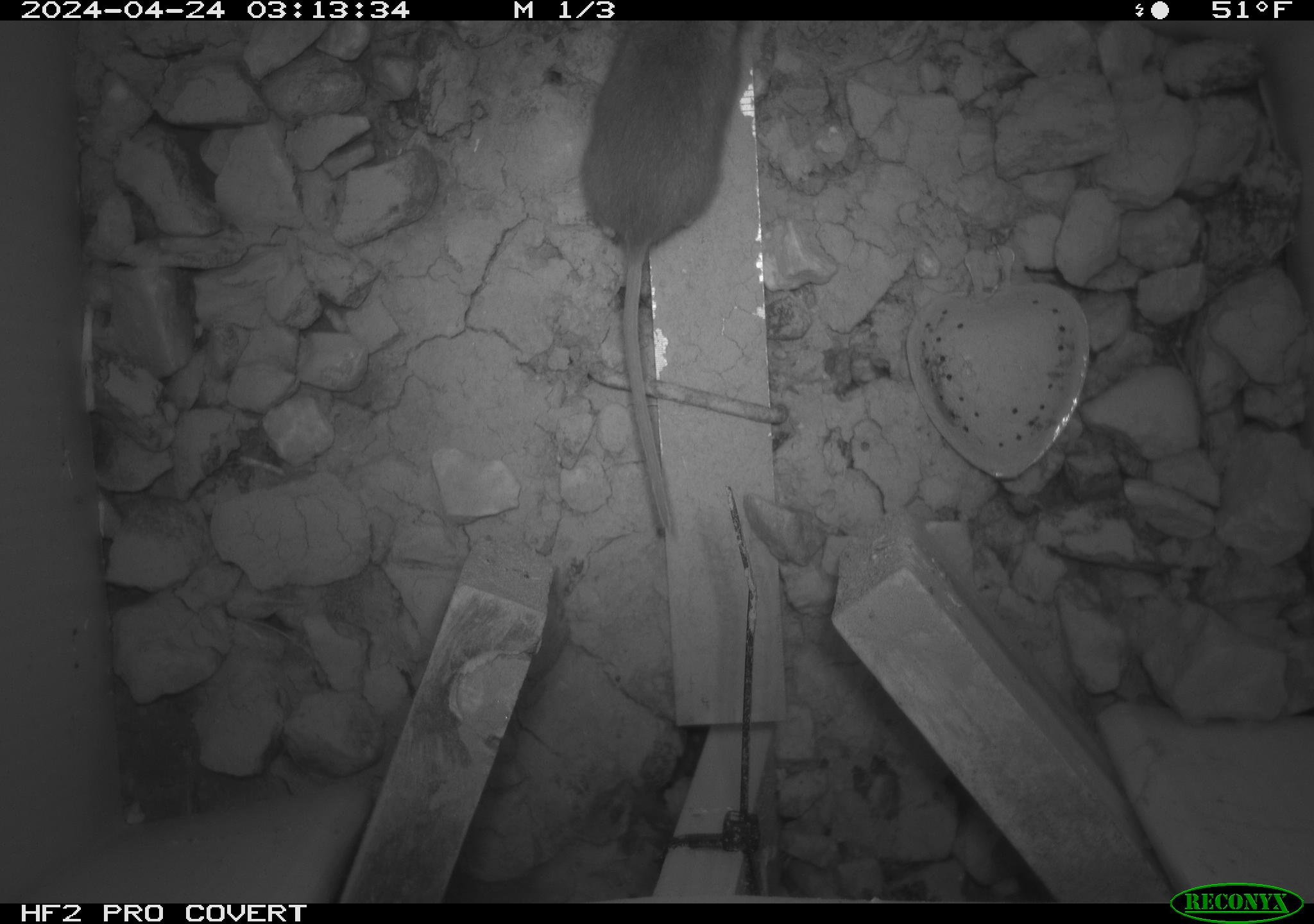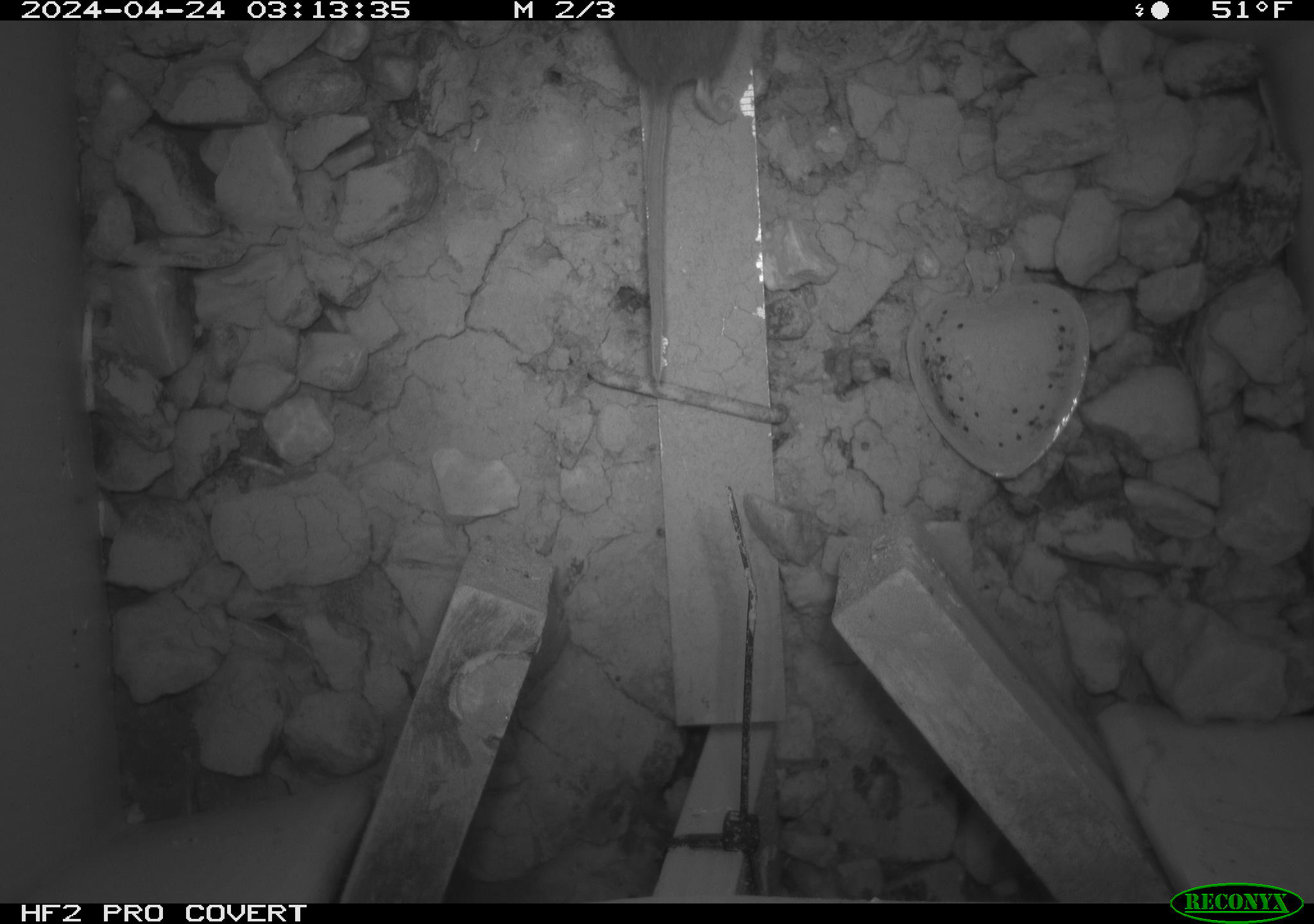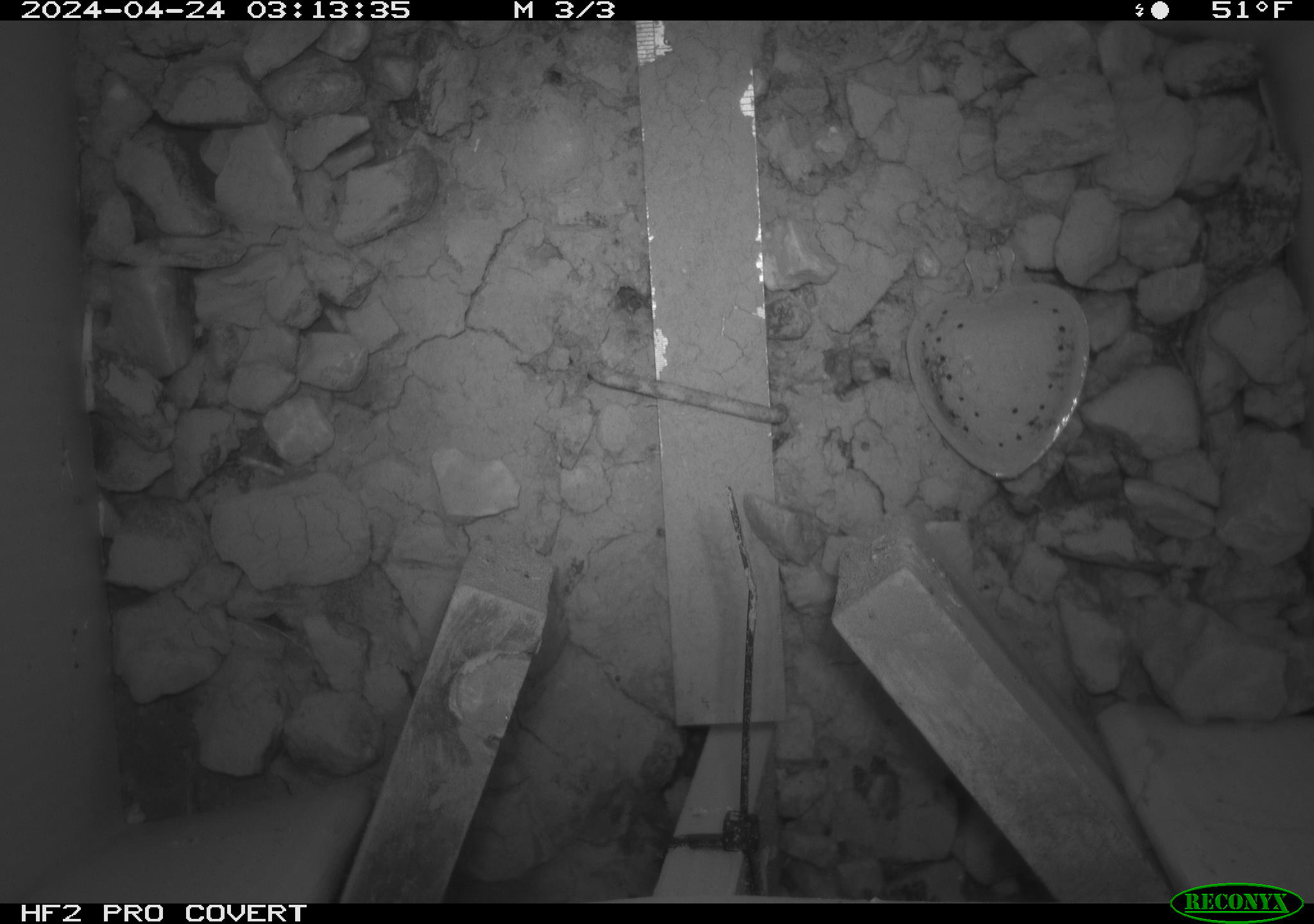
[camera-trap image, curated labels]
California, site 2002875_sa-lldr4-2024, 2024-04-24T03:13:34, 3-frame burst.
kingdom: Animalia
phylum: Chordata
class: Mammalia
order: Rodentia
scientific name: Rodentia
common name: rodent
Rodent (Rodentia).